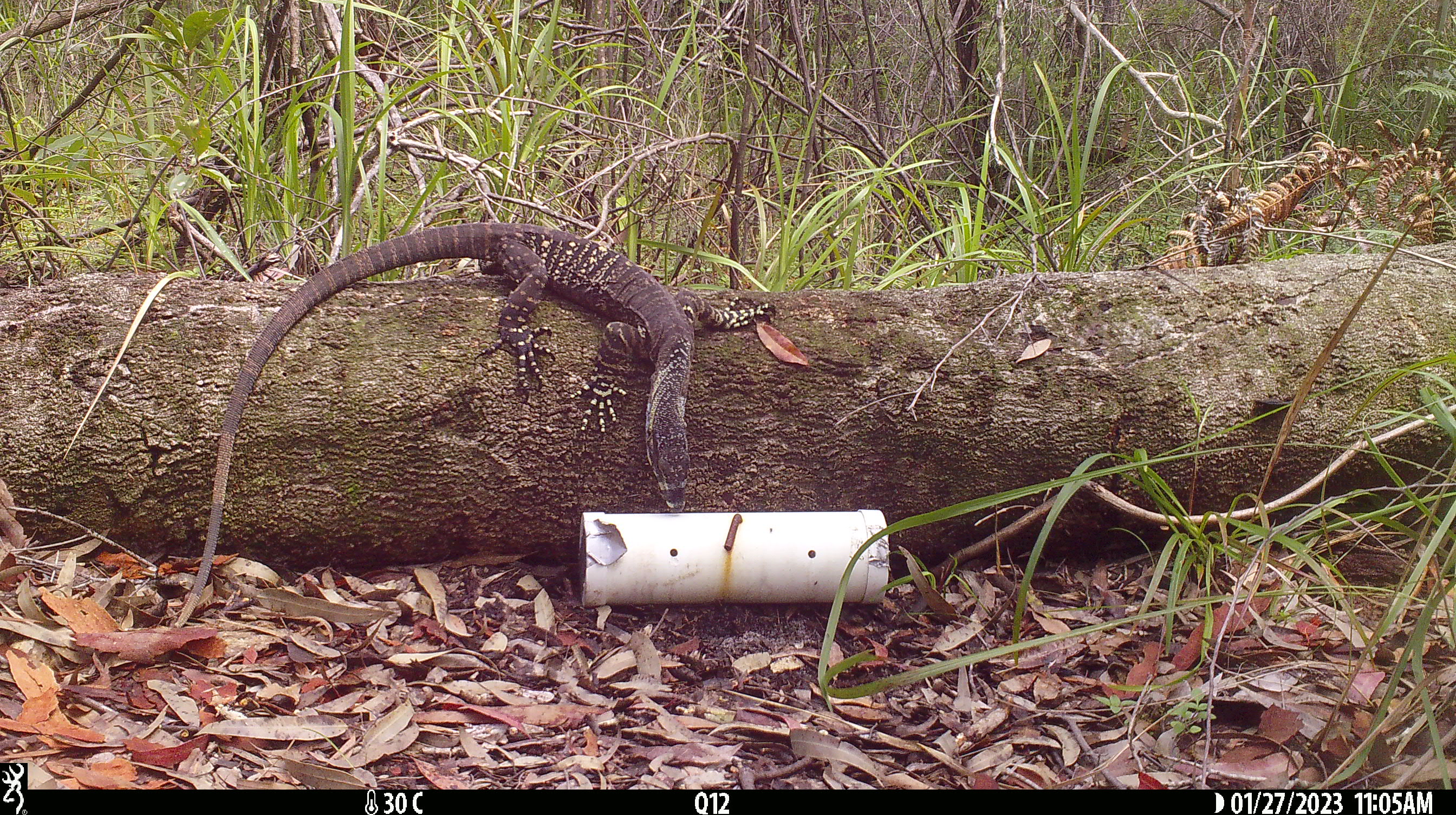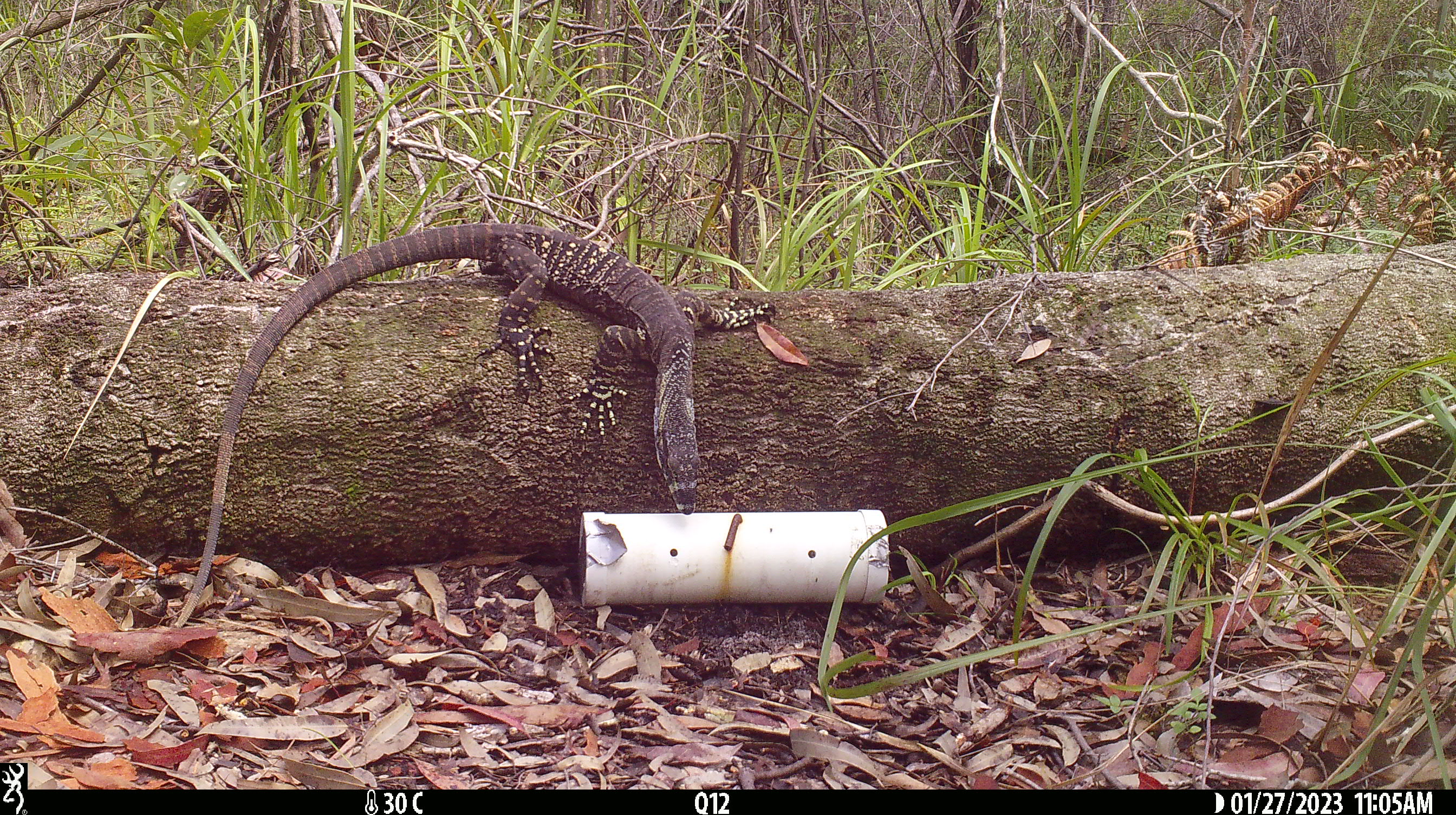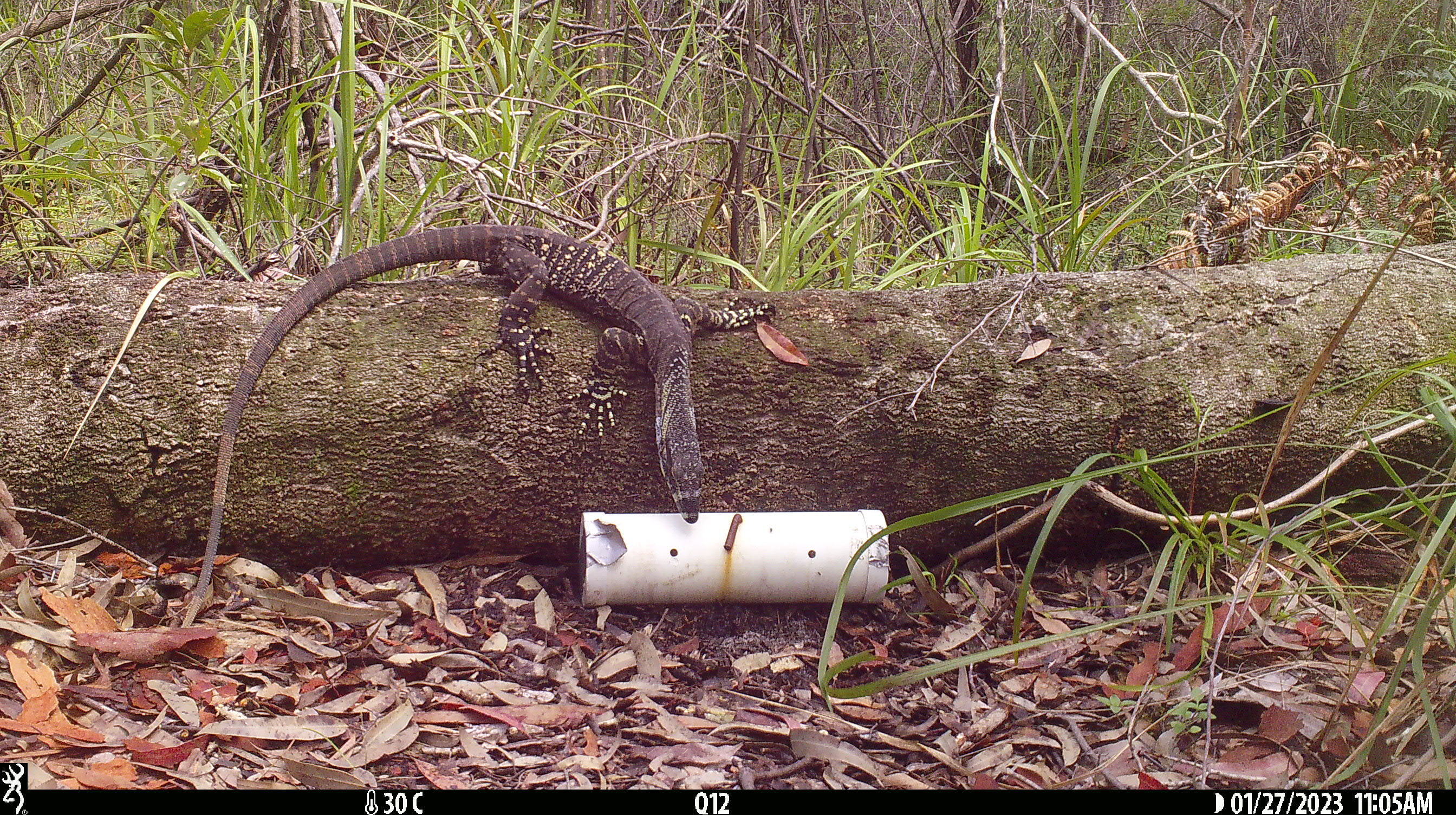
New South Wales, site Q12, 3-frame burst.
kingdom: Animalia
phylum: Chordata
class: Reptilia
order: Squamata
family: Varanidae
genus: Varanus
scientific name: Varanus varius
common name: lace monitor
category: goanna